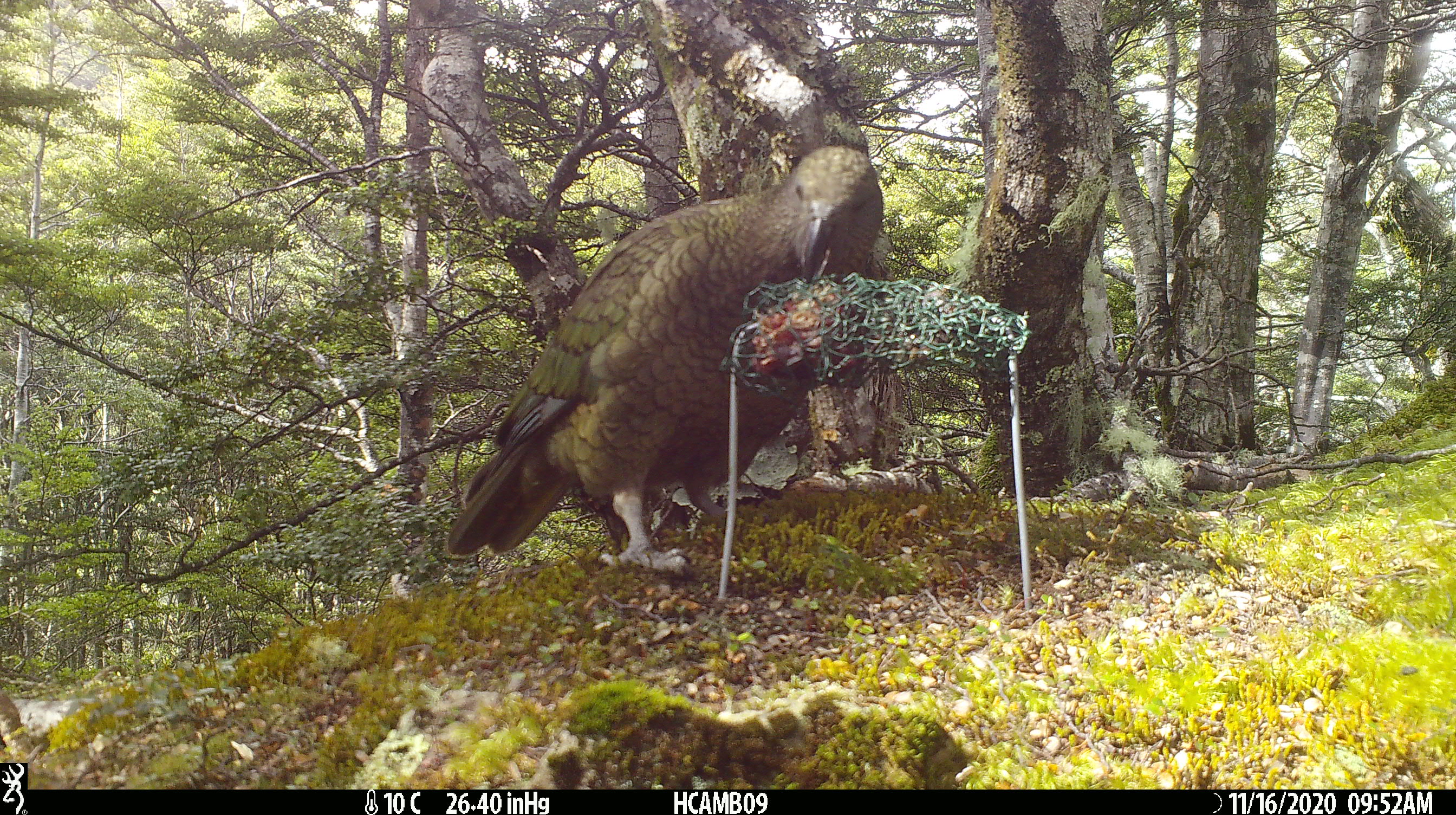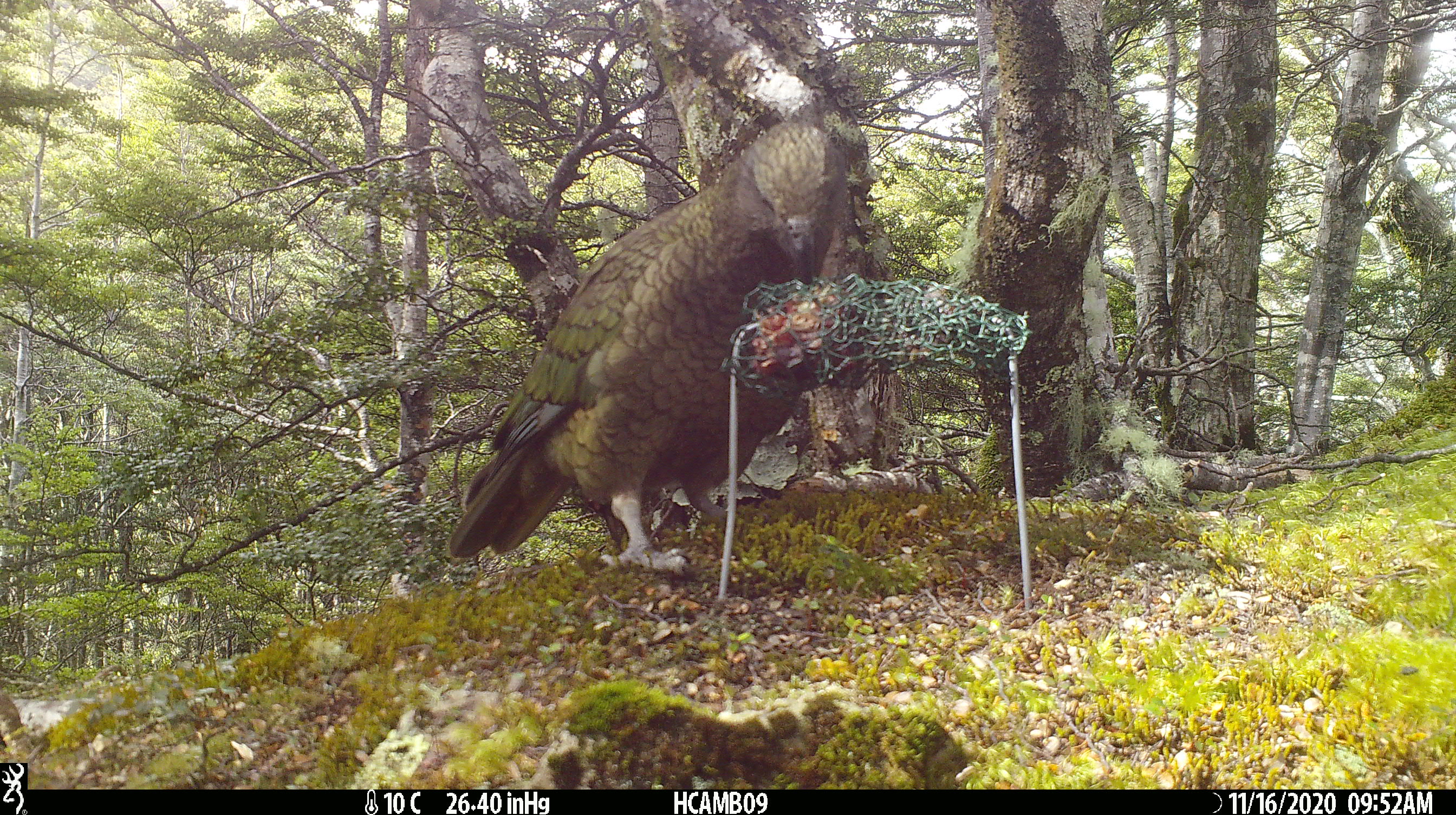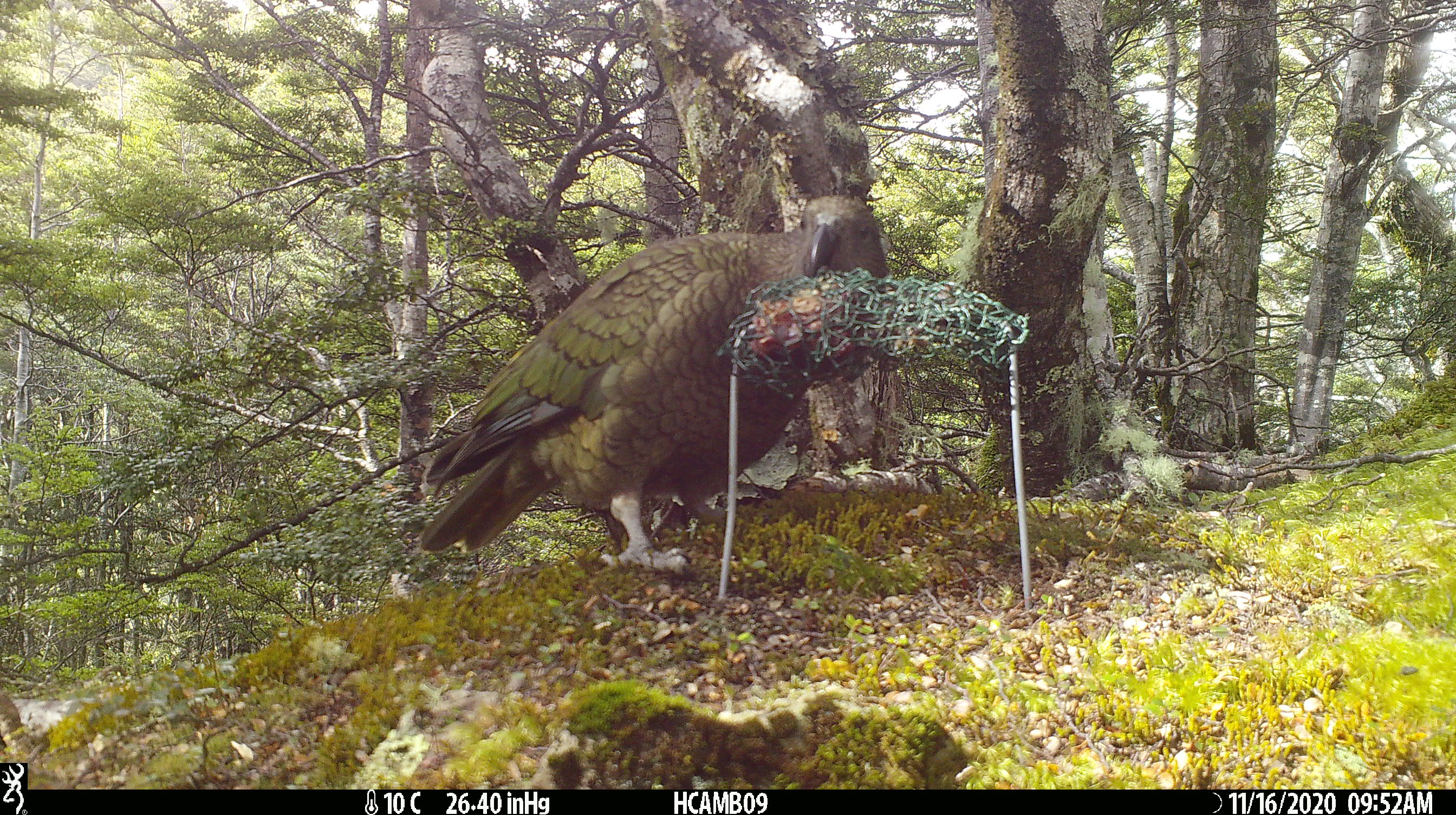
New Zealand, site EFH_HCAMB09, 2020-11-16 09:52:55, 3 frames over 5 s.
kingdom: Animalia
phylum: Chordata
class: Aves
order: Psittaciformes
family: Strigopidae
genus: Nestor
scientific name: Nestor notabilis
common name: kea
Kea (Nestor notabilis).